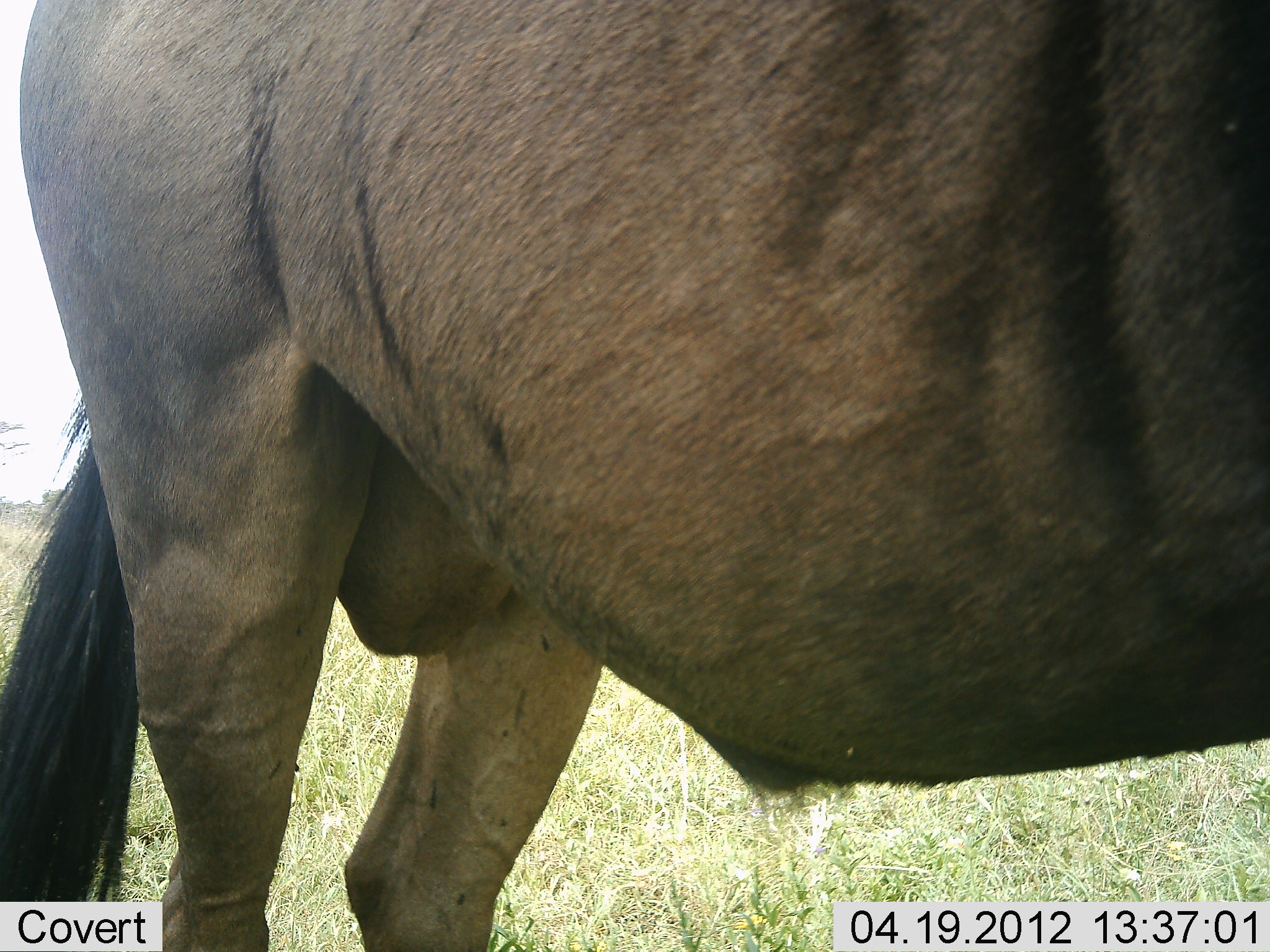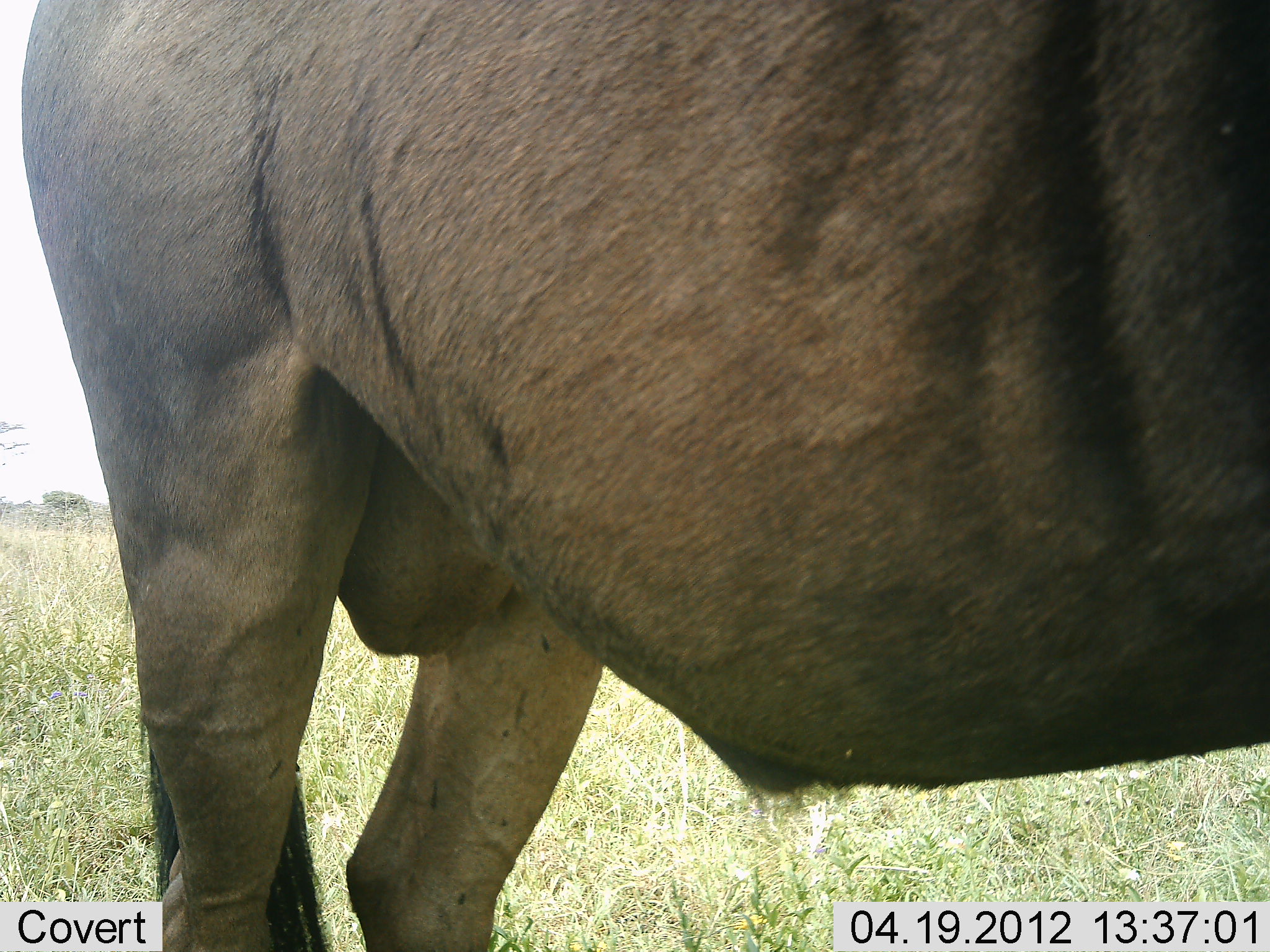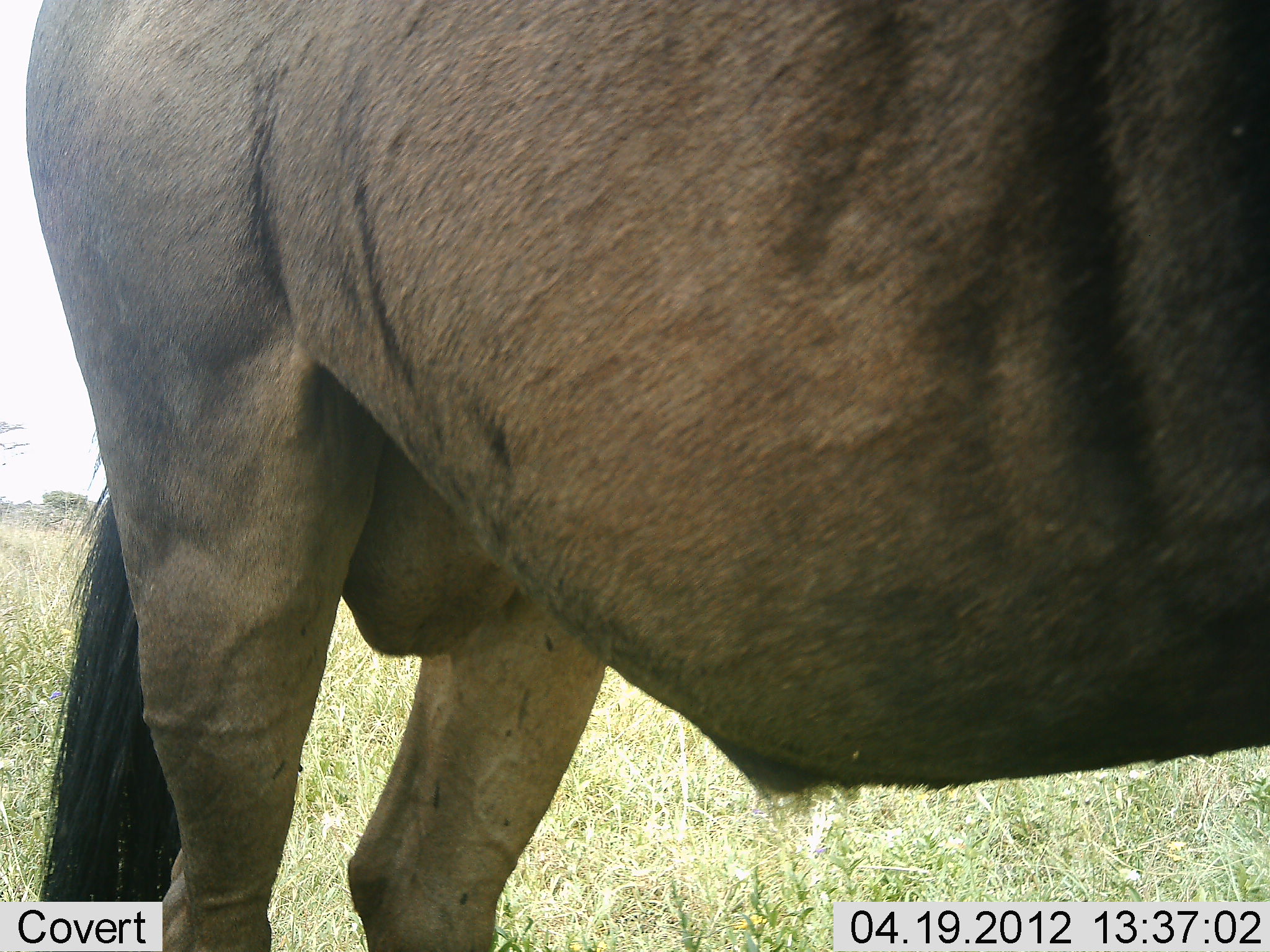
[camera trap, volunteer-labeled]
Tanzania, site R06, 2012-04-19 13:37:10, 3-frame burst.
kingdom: Animalia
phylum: Chordata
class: Mammalia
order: Artiodactyla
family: Bovidae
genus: Connochaetes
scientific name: Connochaetes taurinus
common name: blue wildebeest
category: wildebeest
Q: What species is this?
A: Wildebeest (blue wildebeest) (Connochaetes taurinus).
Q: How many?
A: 1.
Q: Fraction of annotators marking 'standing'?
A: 100%.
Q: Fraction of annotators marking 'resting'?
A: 0%.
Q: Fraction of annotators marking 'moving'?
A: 0%.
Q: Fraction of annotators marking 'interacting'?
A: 0%.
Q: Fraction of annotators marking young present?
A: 0%.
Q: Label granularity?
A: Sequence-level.